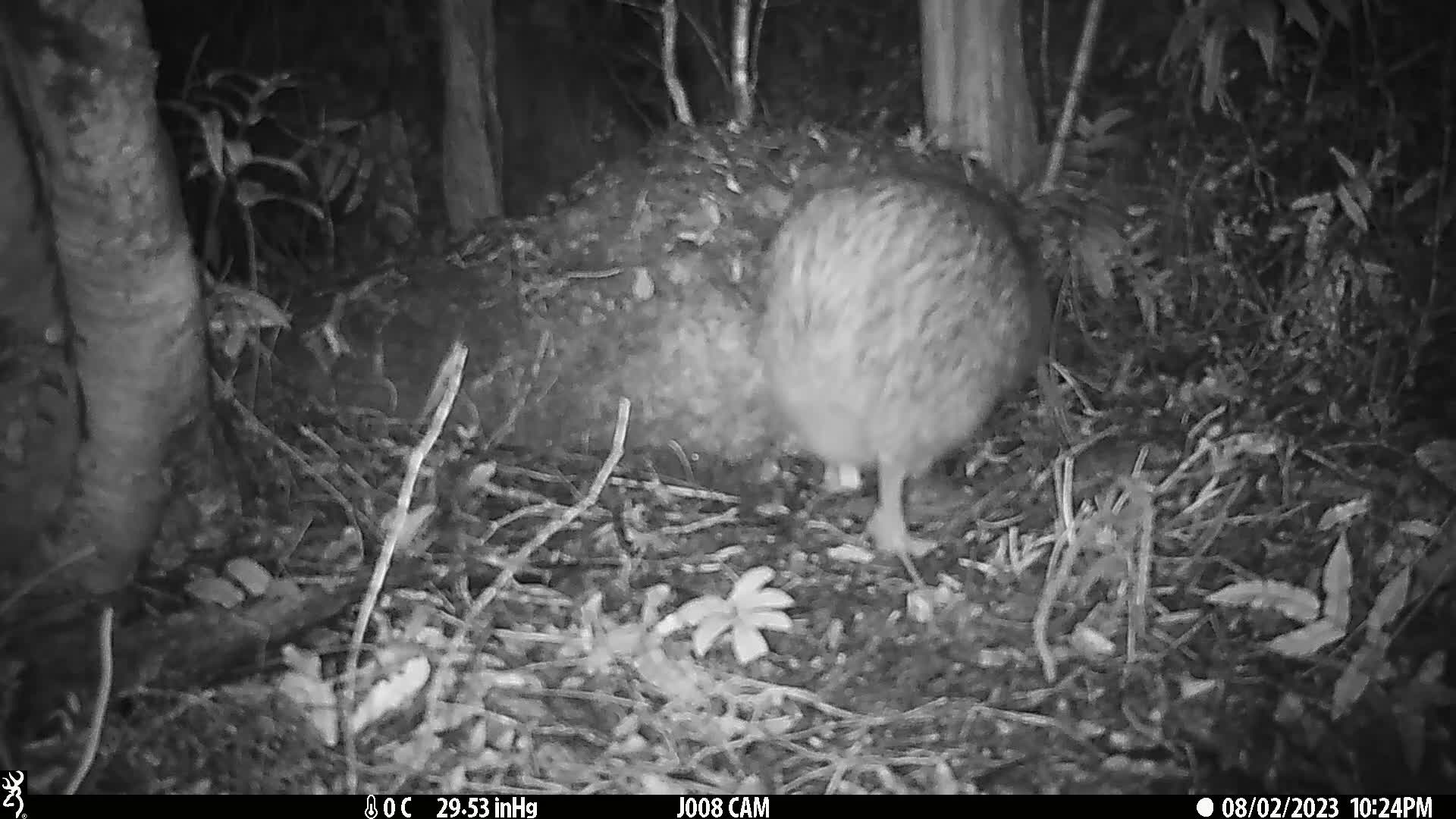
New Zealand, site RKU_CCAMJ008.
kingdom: Animalia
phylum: Chordata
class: Aves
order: Apterygiformes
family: Apterygidae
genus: Apteryx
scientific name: Apteryx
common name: kiwi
Kiwi (Apteryx).